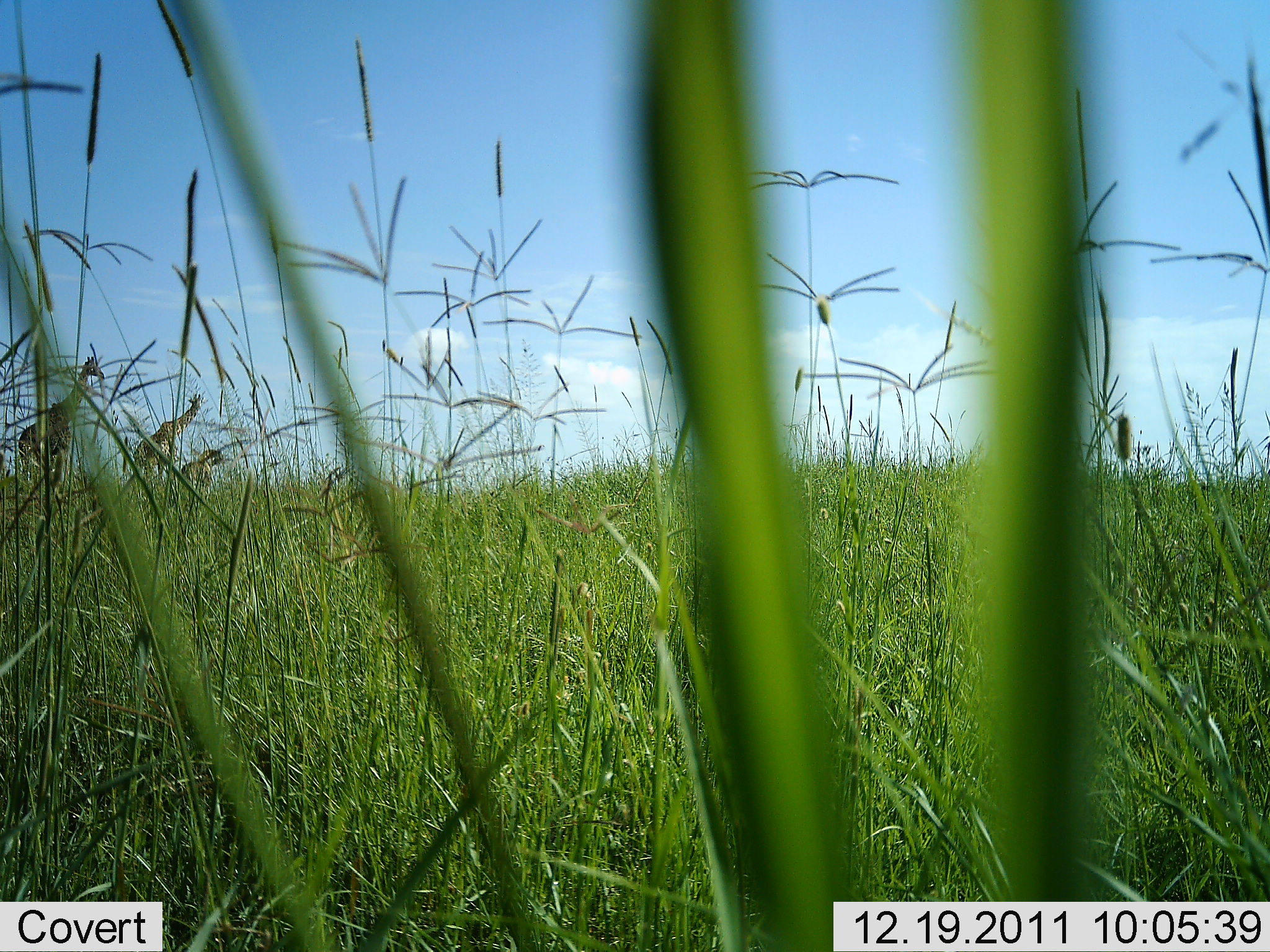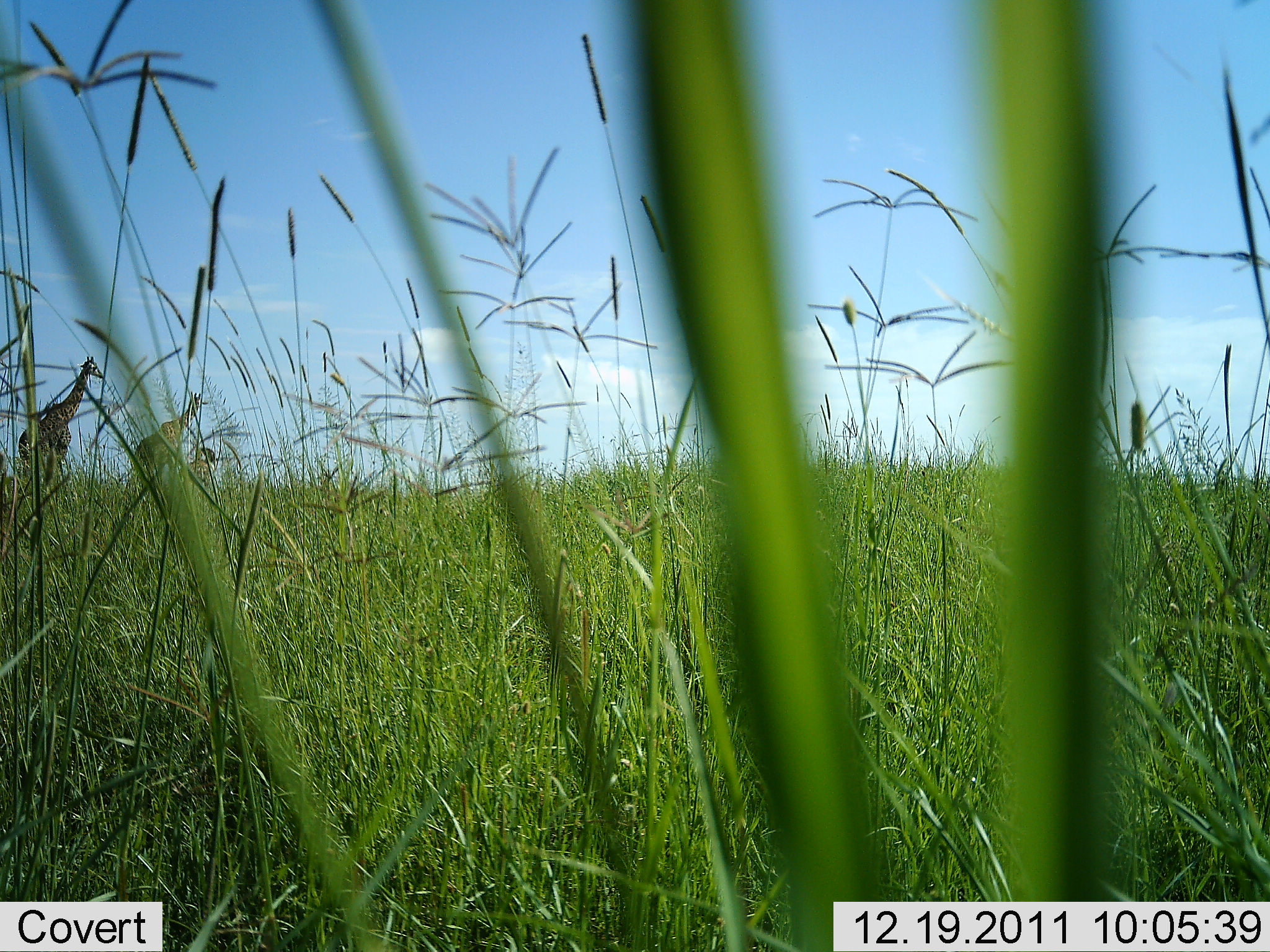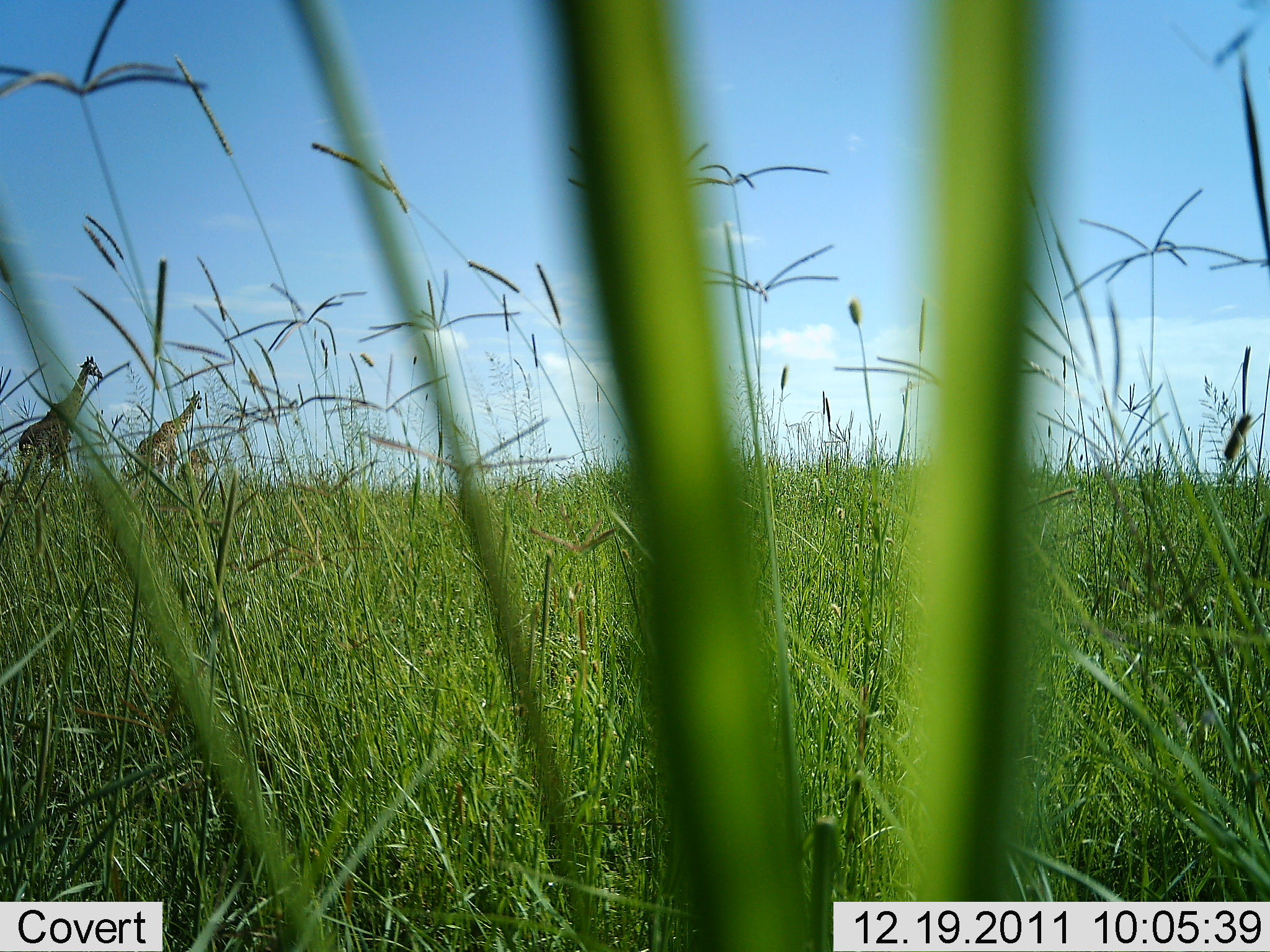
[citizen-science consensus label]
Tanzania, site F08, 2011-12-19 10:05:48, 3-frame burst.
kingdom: Animalia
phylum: Chordata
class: Mammalia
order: Artiodactyla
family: Giraffidae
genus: Giraffa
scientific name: Giraffa camelopardalis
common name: giraffe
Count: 3.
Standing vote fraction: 91%.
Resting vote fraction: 0%.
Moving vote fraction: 9%.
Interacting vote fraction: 0%.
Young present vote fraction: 9%.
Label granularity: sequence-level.